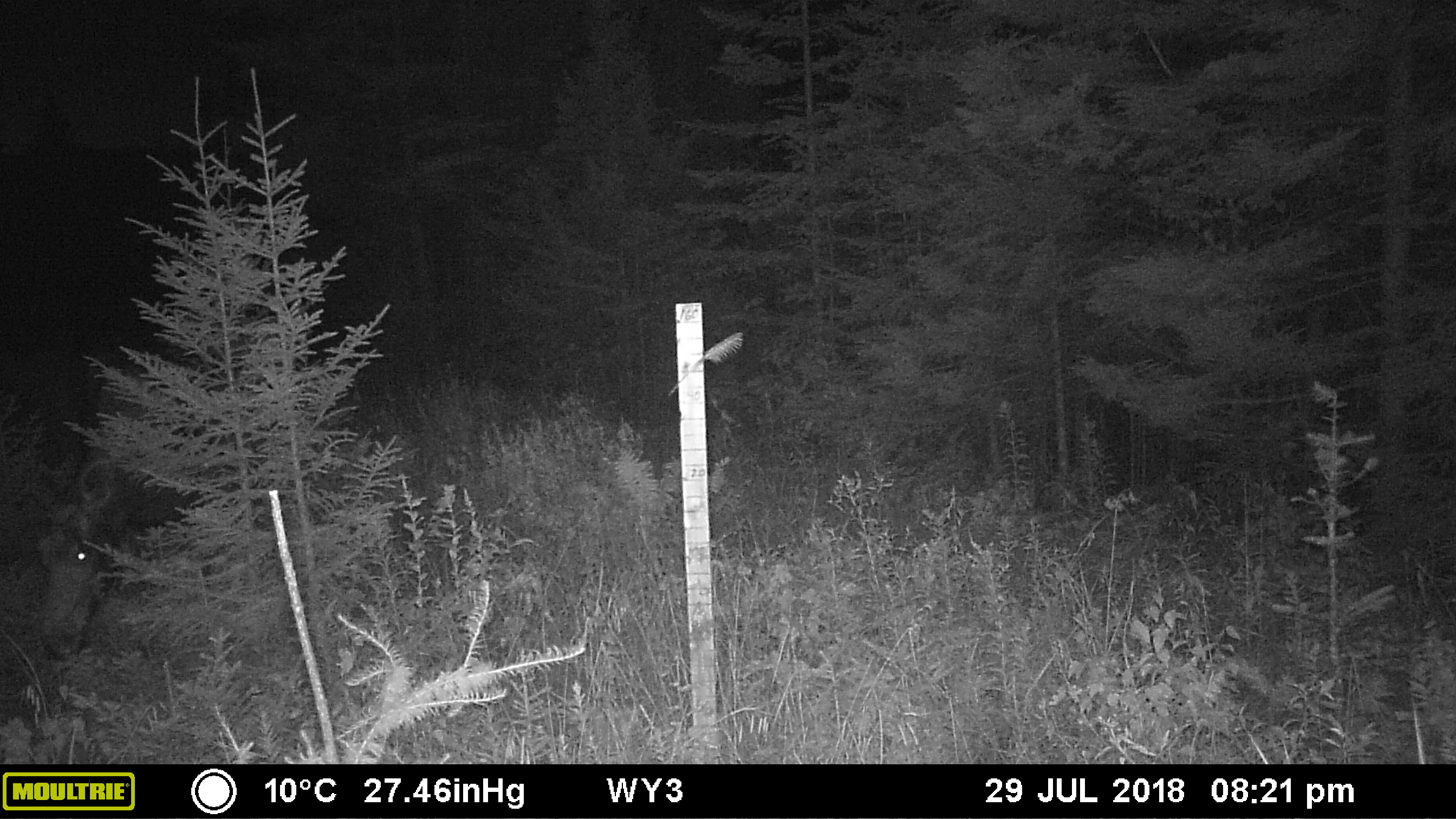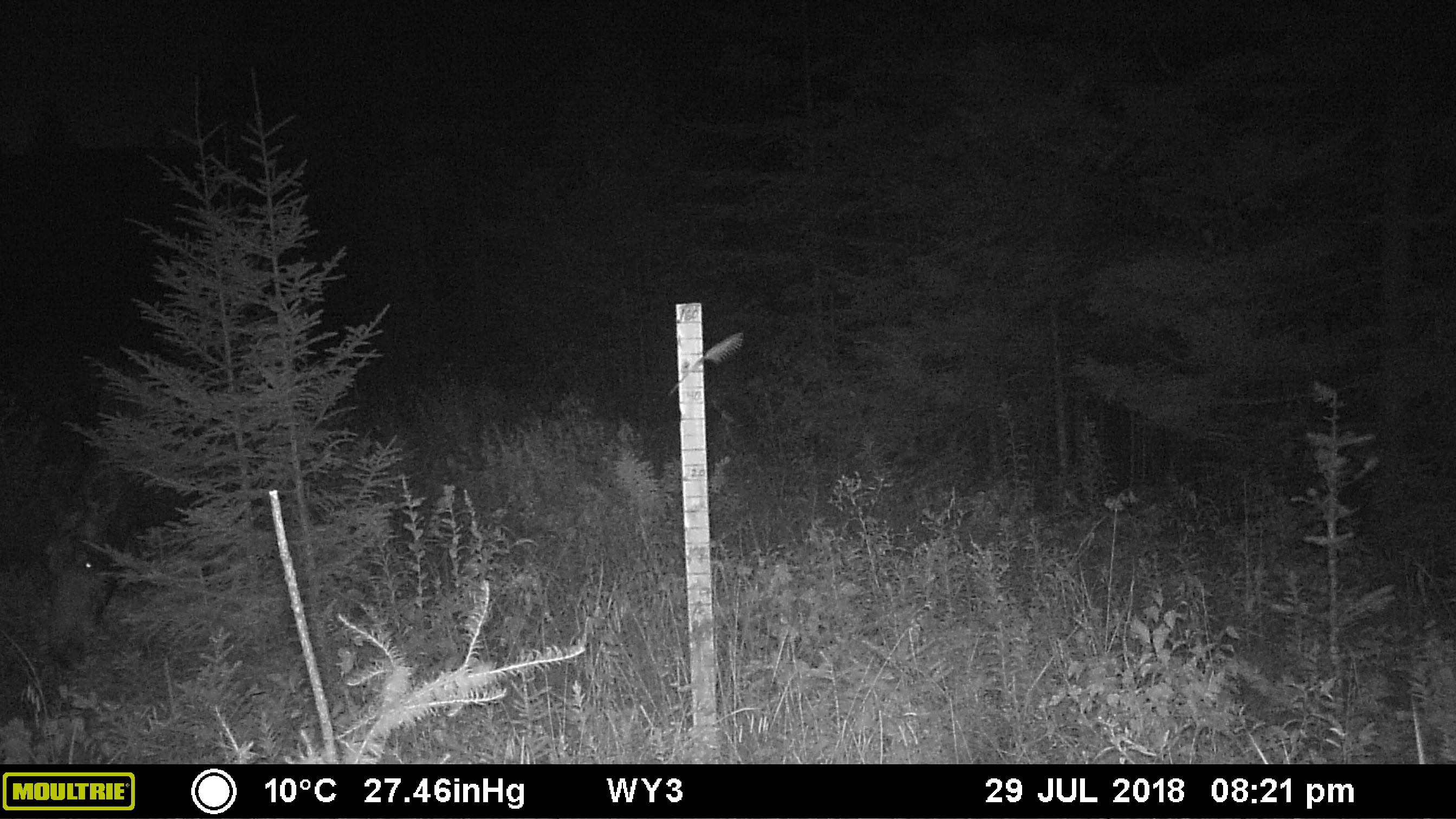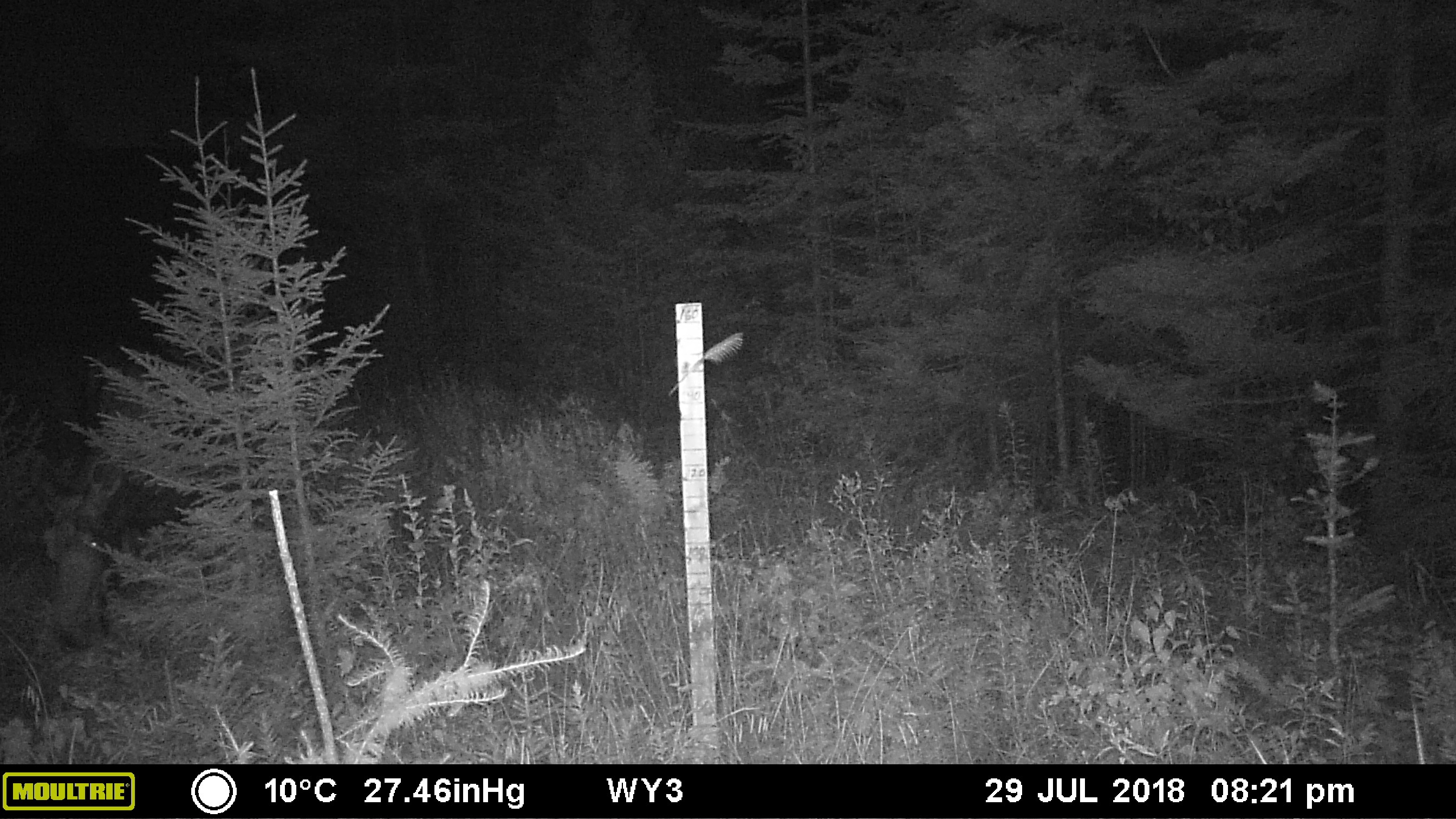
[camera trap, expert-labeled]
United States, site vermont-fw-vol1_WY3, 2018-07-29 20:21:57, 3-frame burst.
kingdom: Animalia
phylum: Chordata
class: Mammalia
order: Artiodactyla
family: Cervidae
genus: Alces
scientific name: Alces alces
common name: moose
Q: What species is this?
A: Moose (Alces alces).